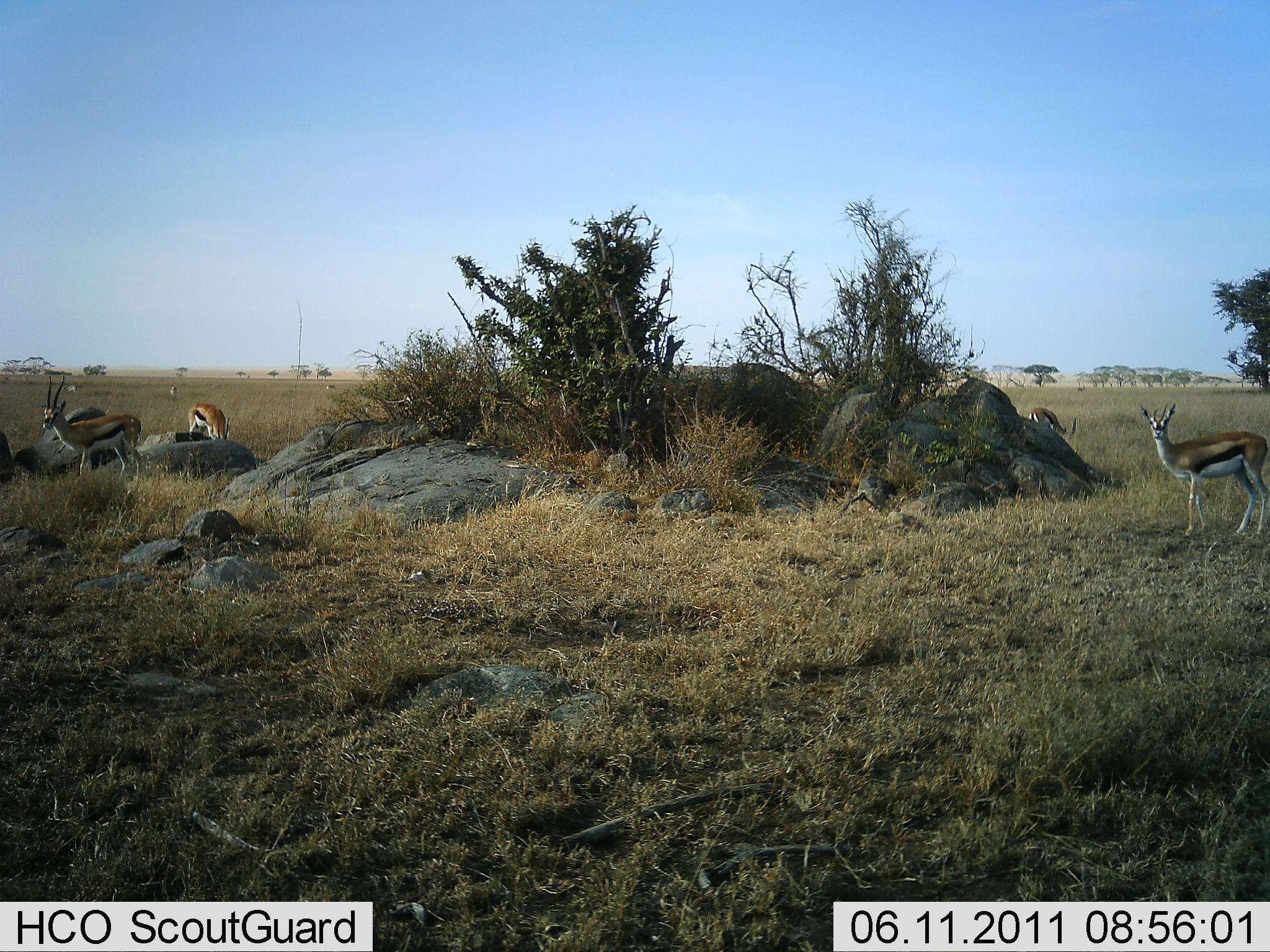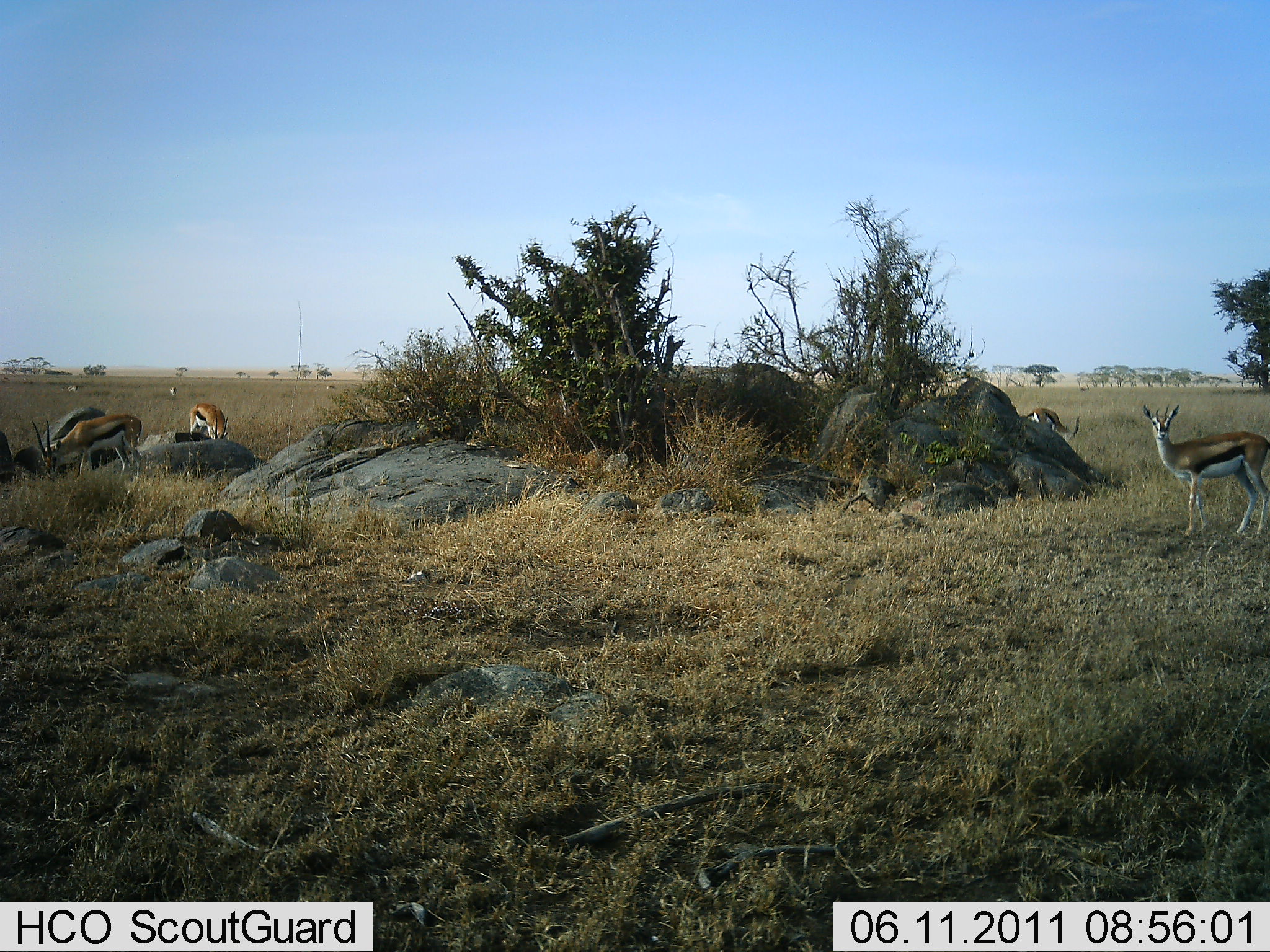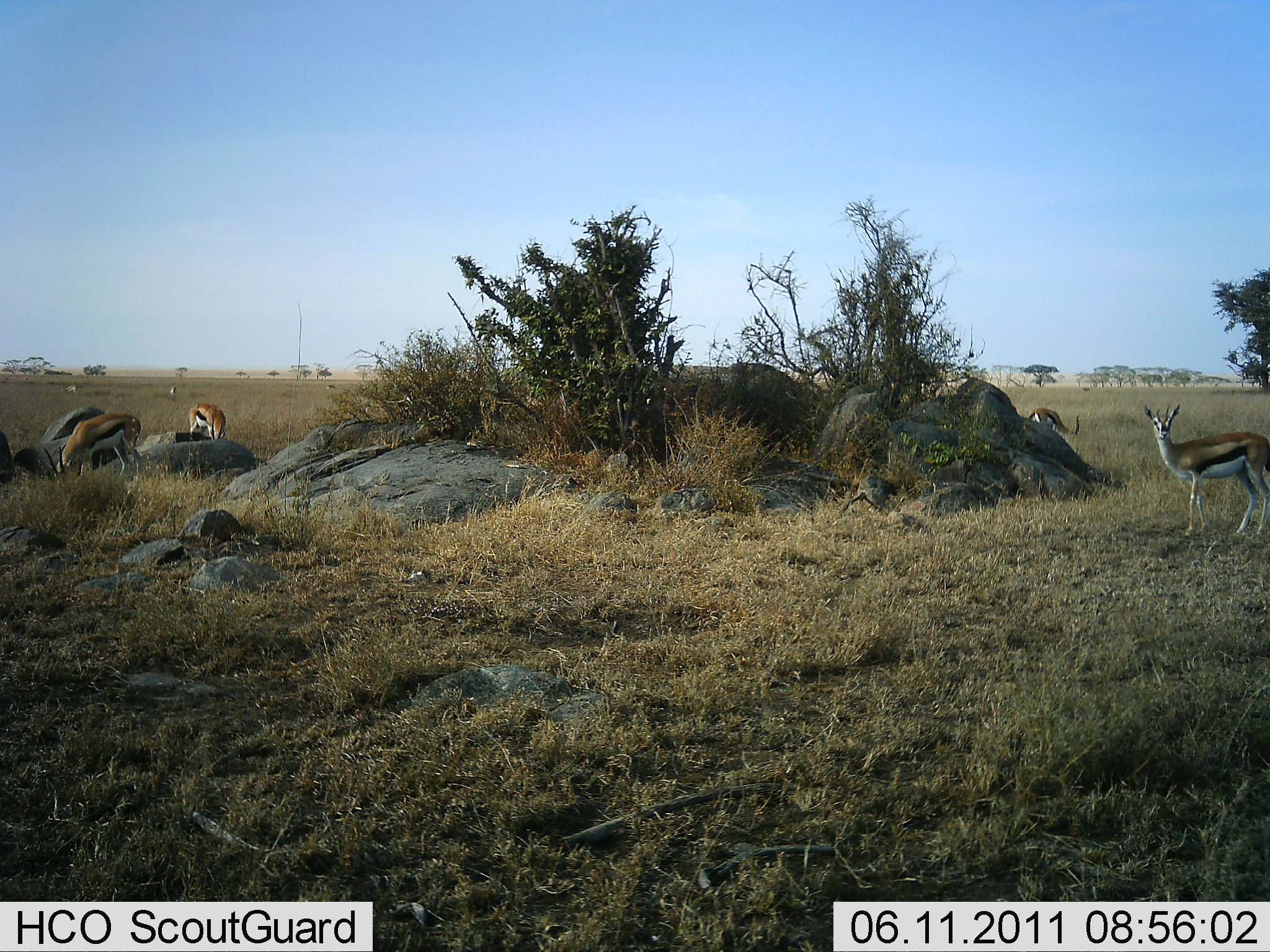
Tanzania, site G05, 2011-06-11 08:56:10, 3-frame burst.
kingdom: Animalia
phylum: Chordata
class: Mammalia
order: Artiodactyla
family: Bovidae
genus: Eudorcas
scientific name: Eudorcas thomsonii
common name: thomson's gazelle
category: gazellethomsons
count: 4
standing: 62%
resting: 8%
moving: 15%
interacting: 0%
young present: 0%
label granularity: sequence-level